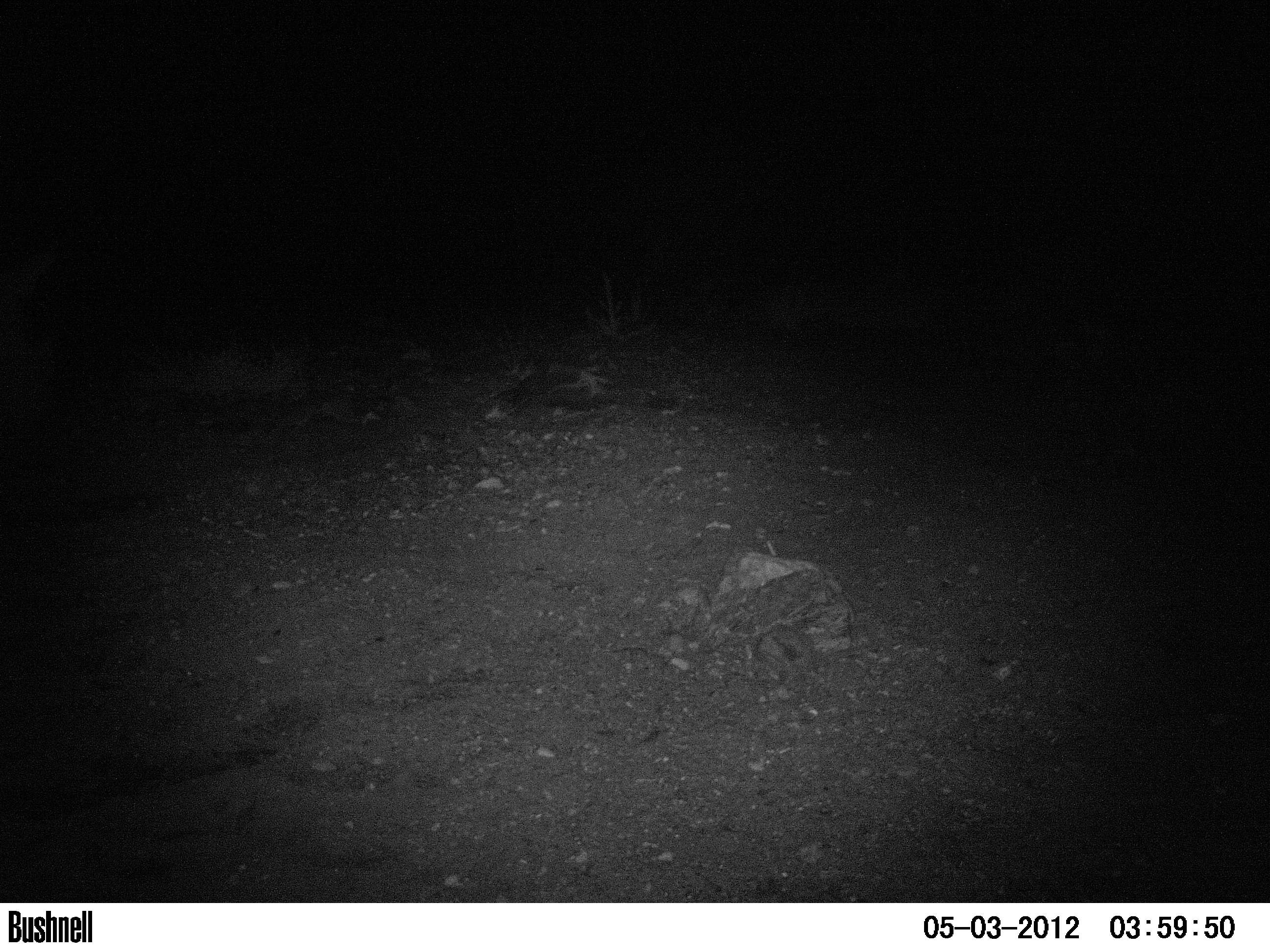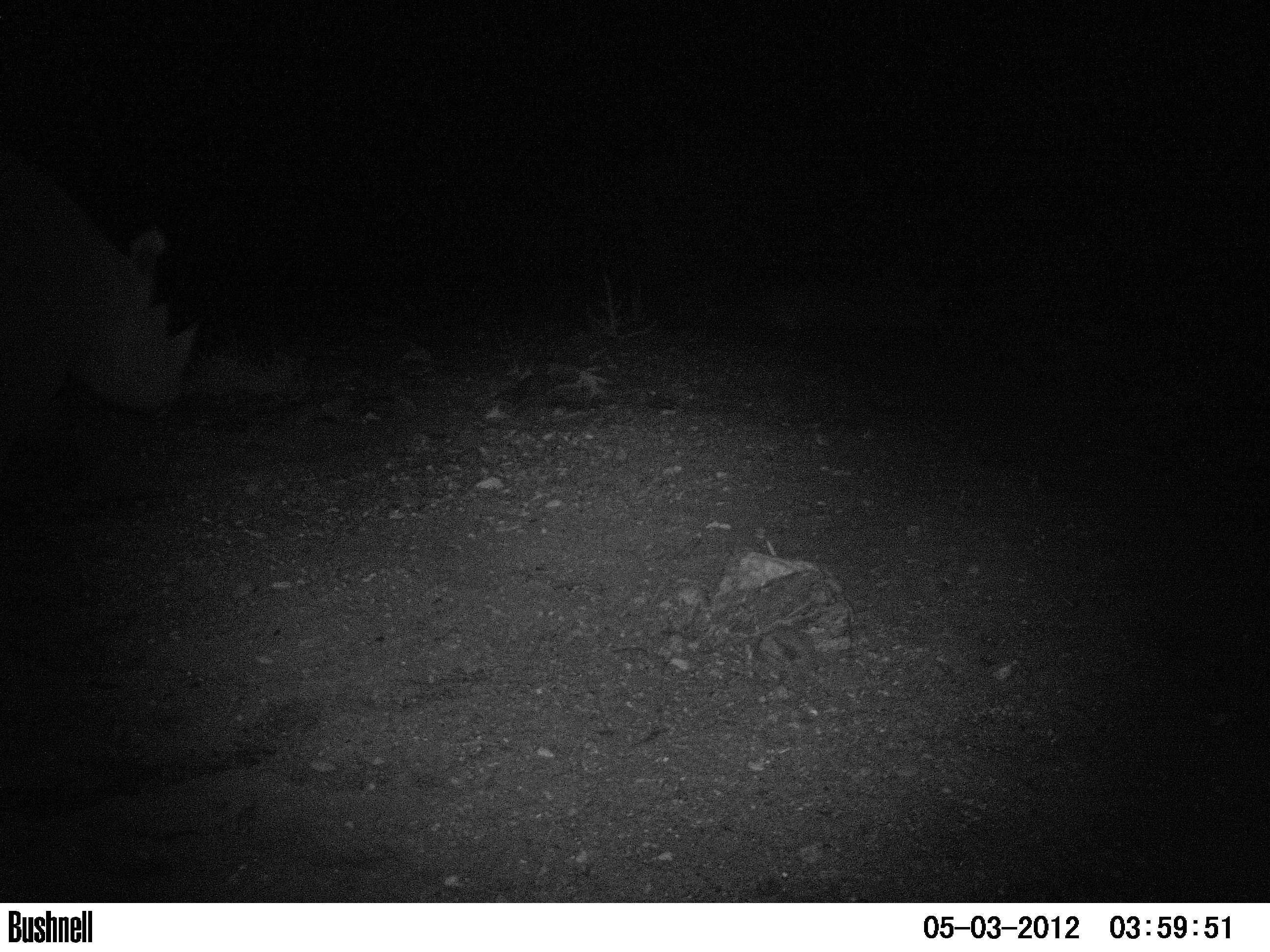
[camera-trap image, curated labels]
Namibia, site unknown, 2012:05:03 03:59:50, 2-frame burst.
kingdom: Animalia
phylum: Chordata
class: Mammalia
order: Perissodactyla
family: Rhinocerotidae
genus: Diceros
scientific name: Diceros bicornis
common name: black rhinoceros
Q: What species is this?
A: Diceros bicornis (black rhinoceros).